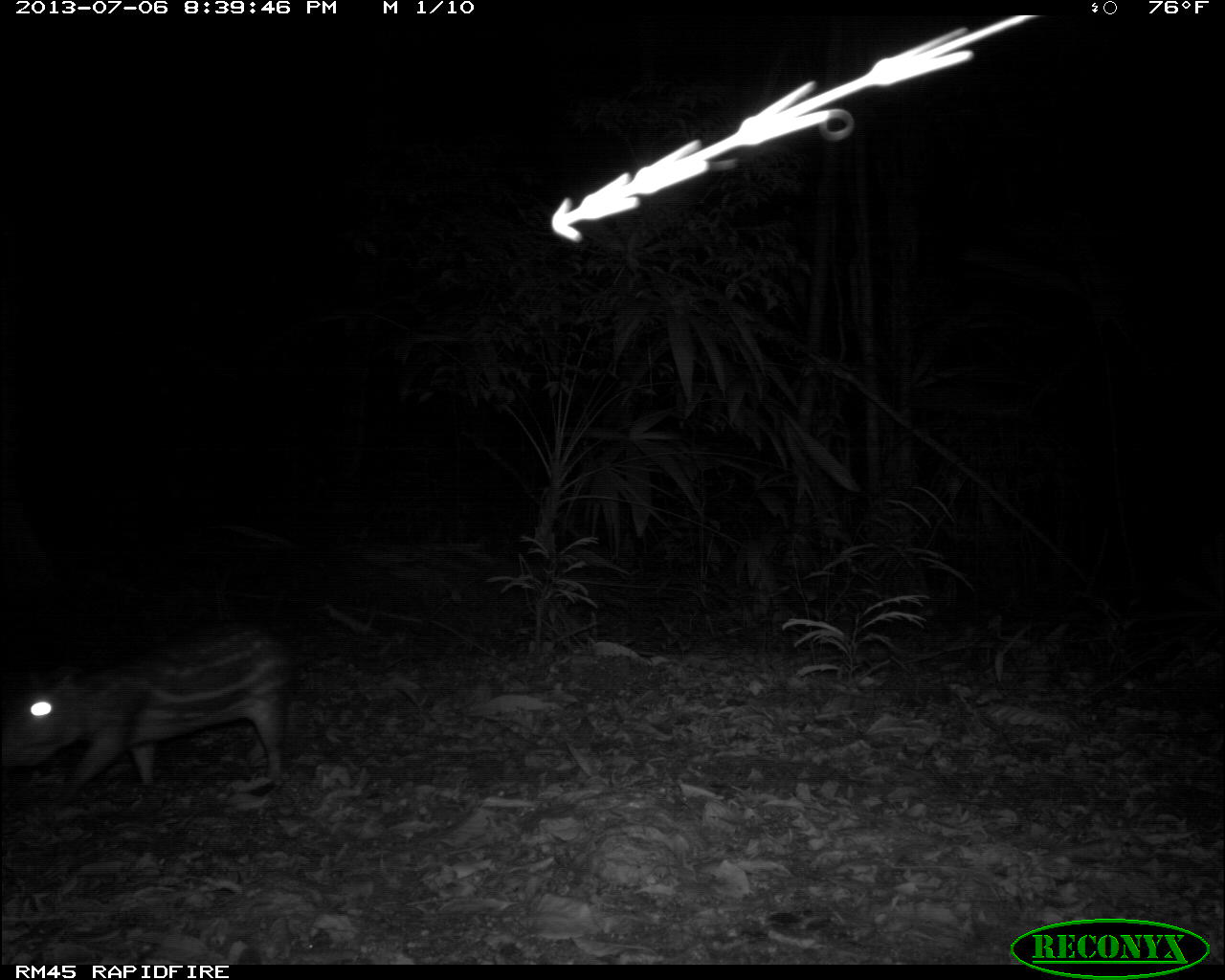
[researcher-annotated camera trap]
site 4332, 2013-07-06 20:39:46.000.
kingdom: Animalia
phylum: Chordata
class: Mammalia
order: Rodentia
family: Cuniculidae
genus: Cuniculus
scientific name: Cuniculus paca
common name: lowland paca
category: agouti paca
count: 1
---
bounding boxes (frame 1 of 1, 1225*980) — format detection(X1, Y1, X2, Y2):
agouti paca: detection(0, 622, 303, 809)